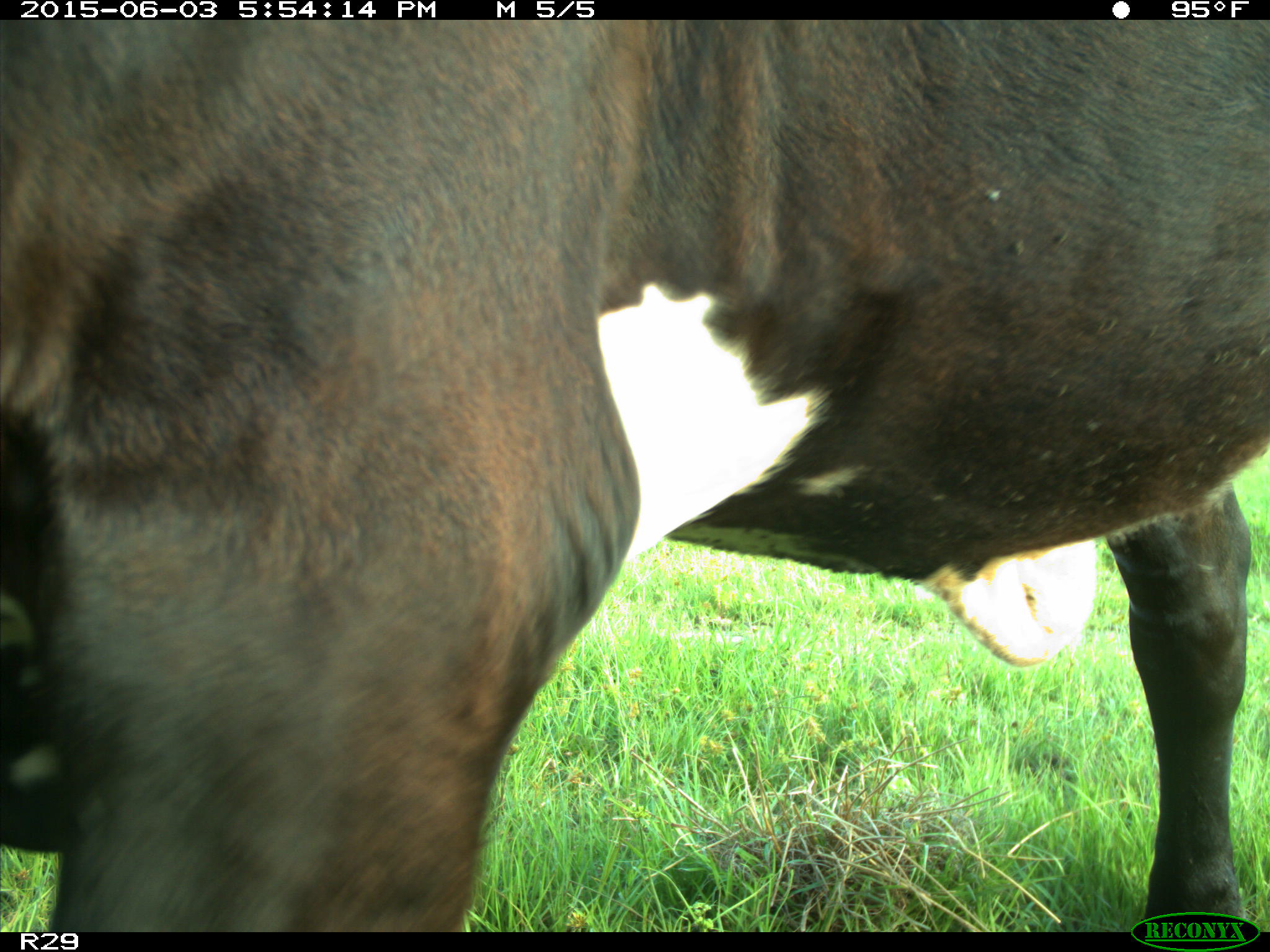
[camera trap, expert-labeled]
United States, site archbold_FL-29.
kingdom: Animalia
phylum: Chordata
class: Mammalia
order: Artiodactyla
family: Bovidae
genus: Bos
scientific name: Bos taurus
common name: domestic cow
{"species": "Bos taurus (domestic cow)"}